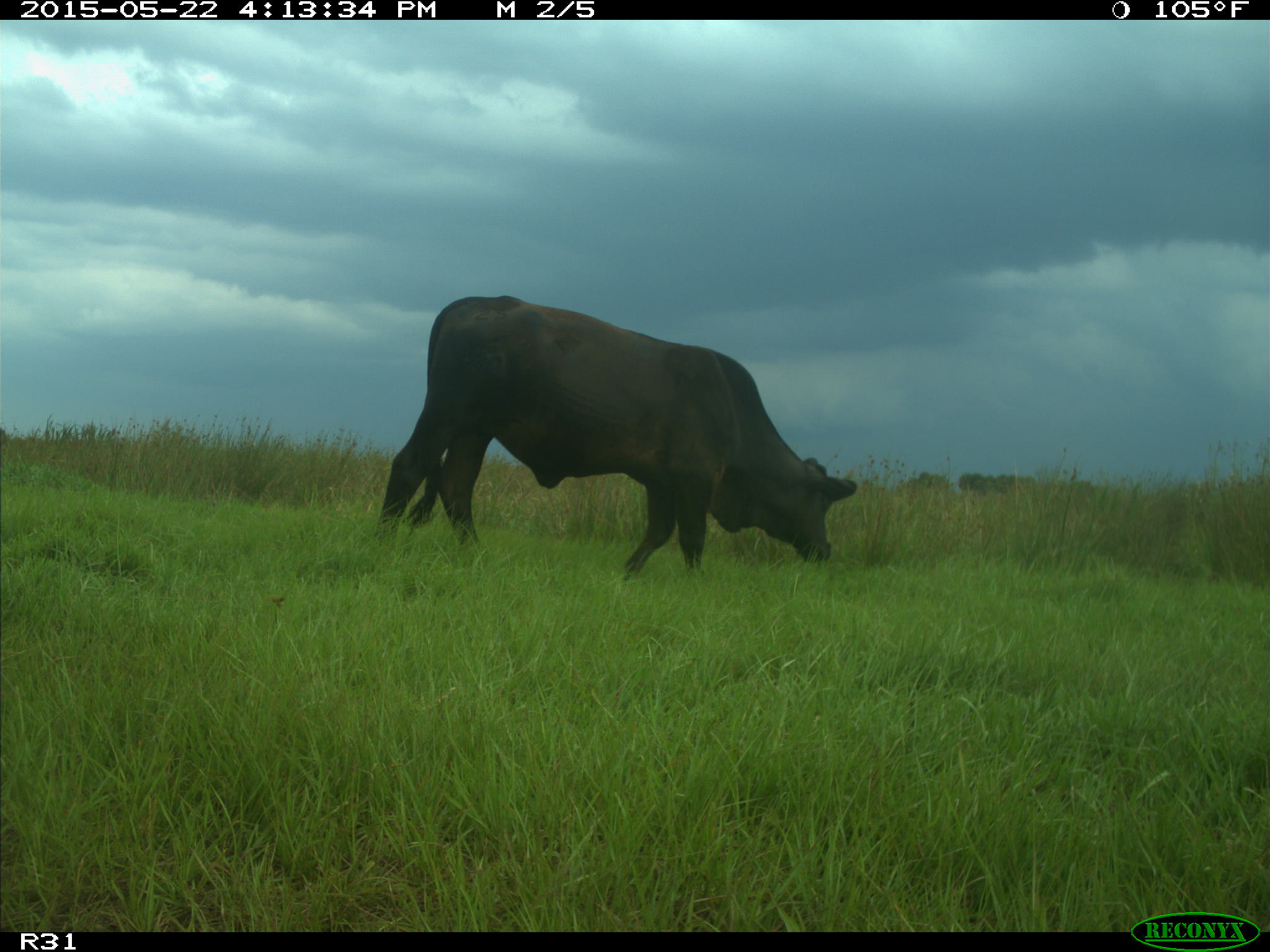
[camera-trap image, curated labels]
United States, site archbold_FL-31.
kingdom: Animalia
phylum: Chordata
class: Mammalia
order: Artiodactyla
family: Bovidae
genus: Bos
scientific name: Bos taurus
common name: domestic cow